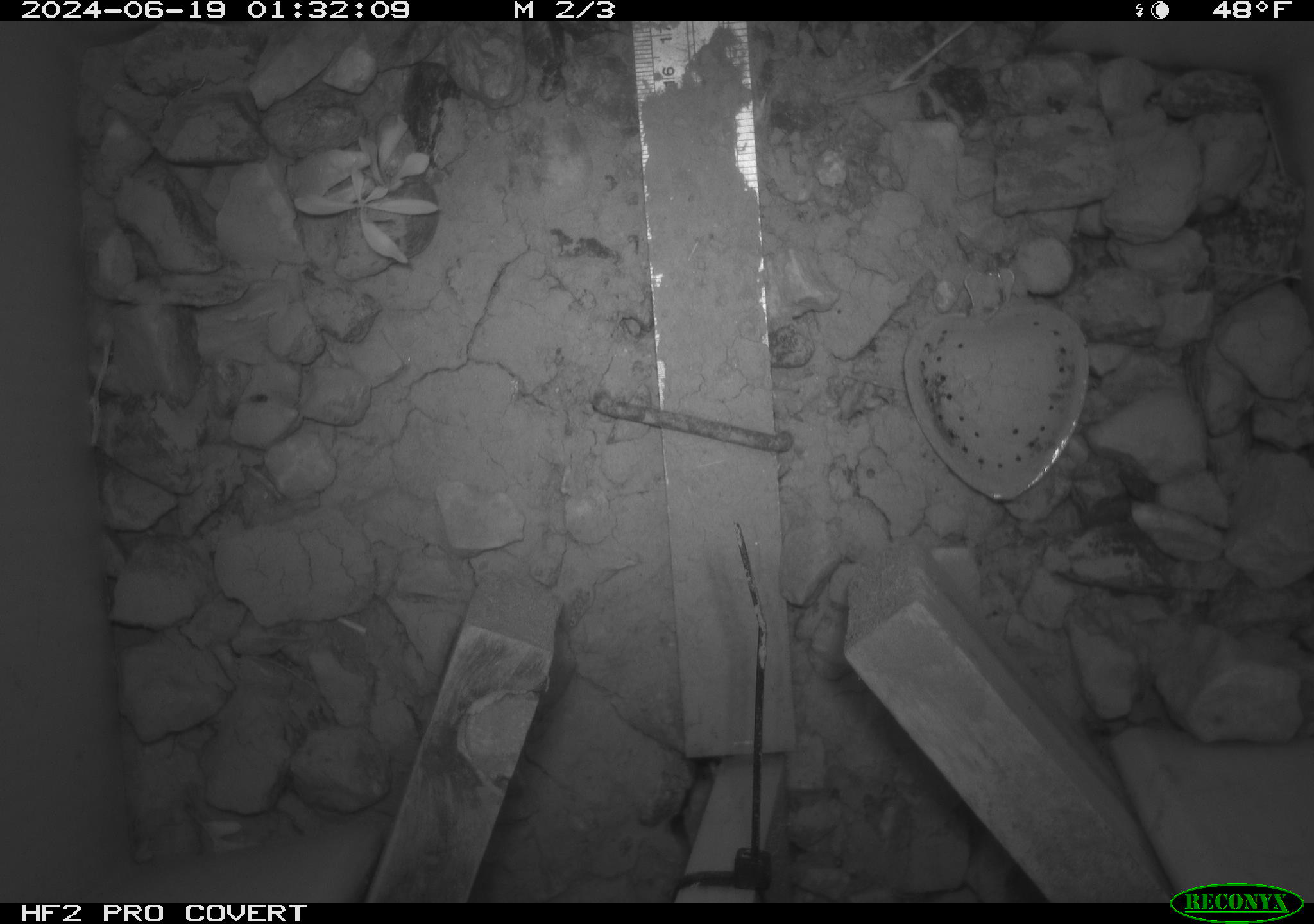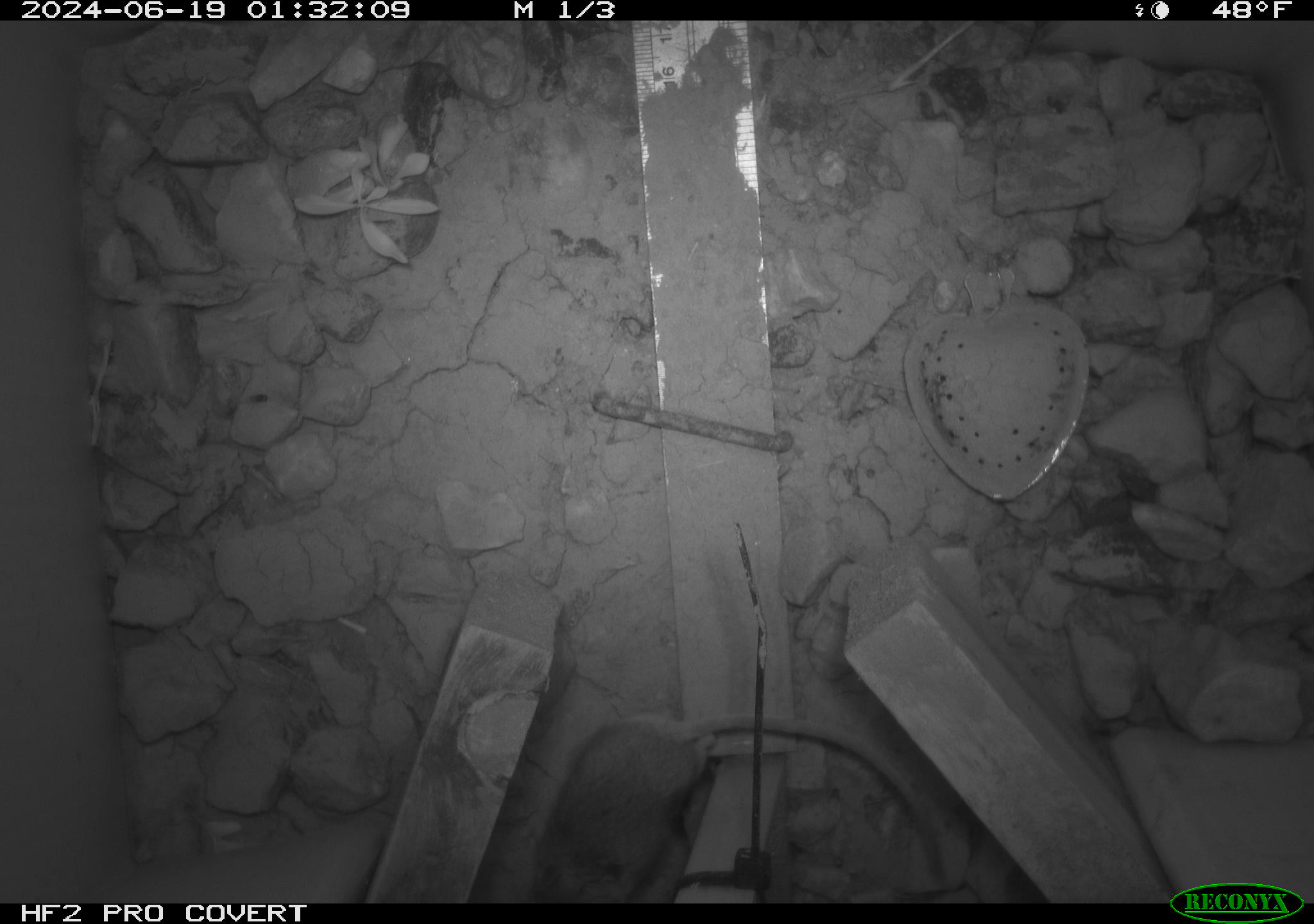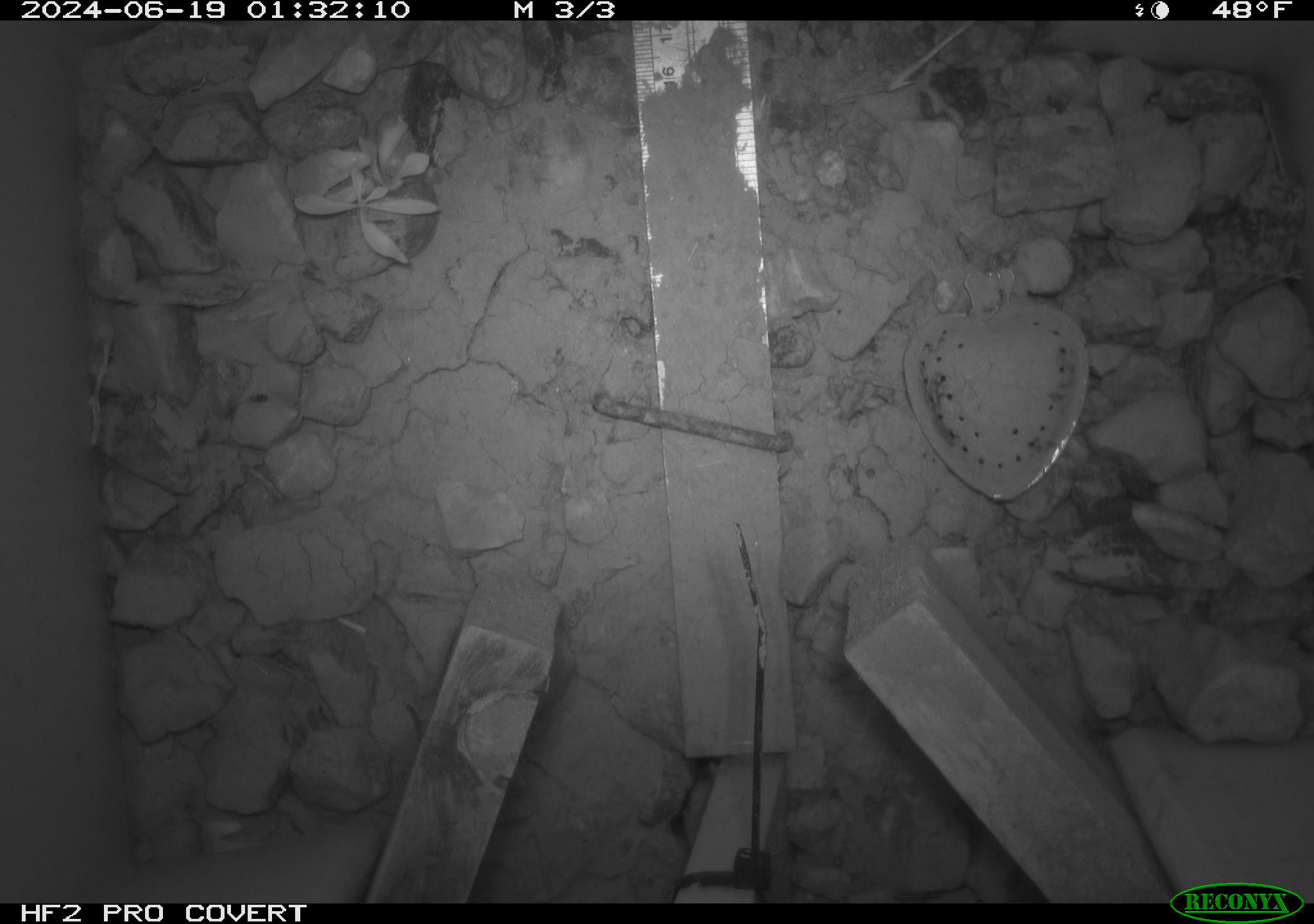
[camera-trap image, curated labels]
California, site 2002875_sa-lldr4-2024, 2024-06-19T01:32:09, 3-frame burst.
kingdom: Animalia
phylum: Chordata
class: Mammalia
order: Rodentia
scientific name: Rodentia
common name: mouse species